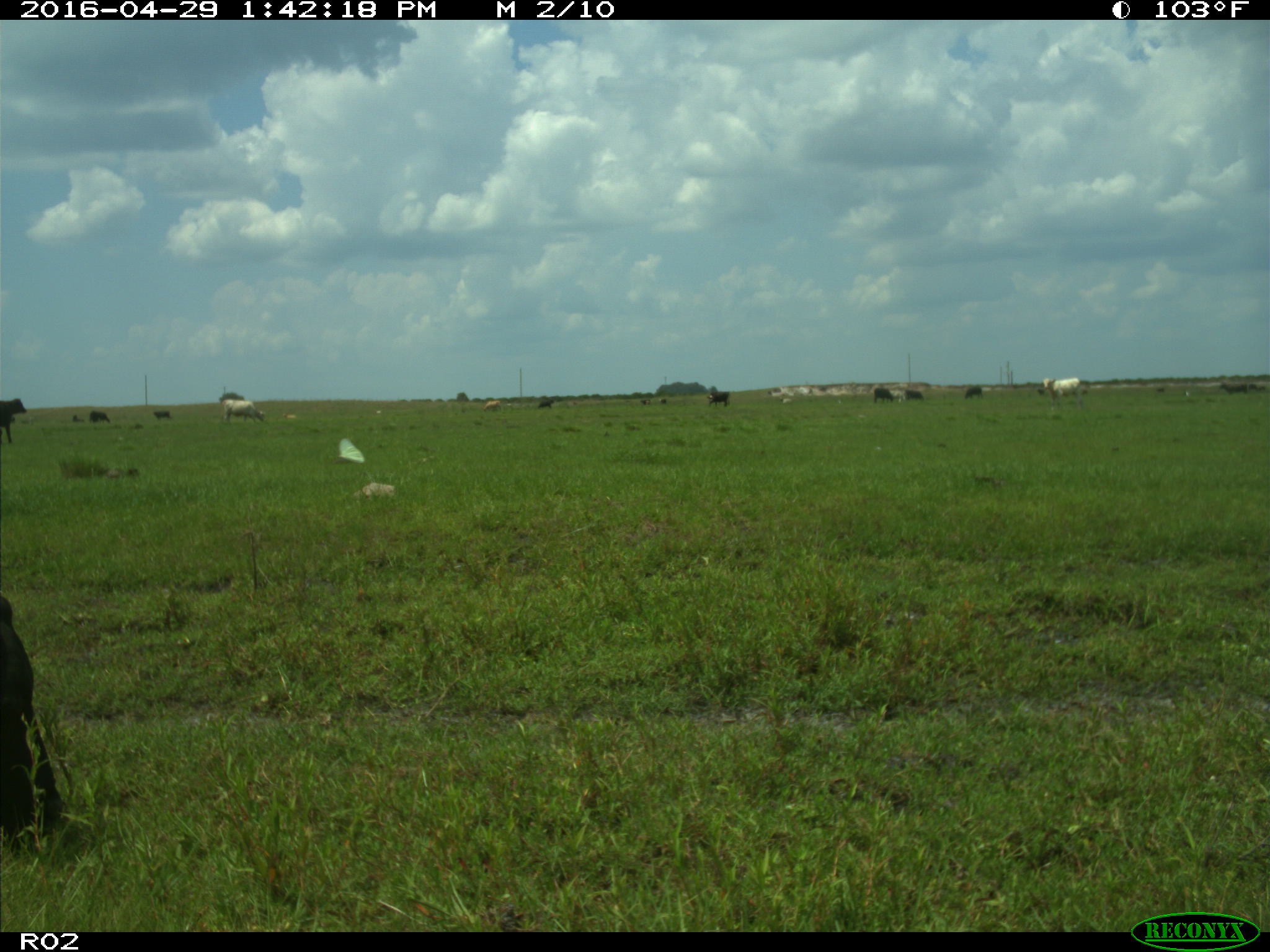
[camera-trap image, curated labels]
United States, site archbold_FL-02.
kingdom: Animalia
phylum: Chordata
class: Mammalia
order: Artiodactyla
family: Bovidae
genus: Bos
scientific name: Bos taurus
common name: domestic cow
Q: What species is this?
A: Bos taurus (domestic cow).